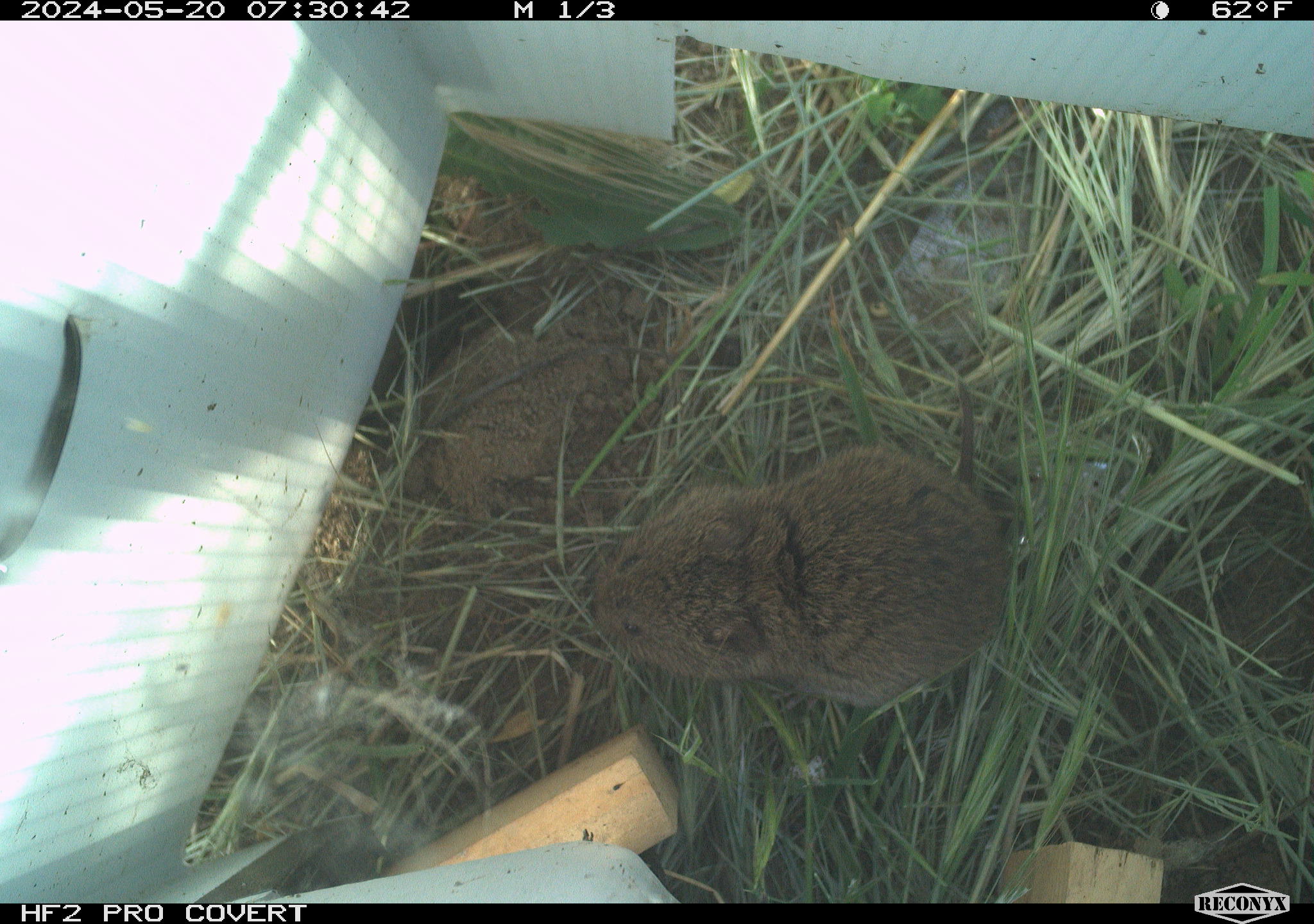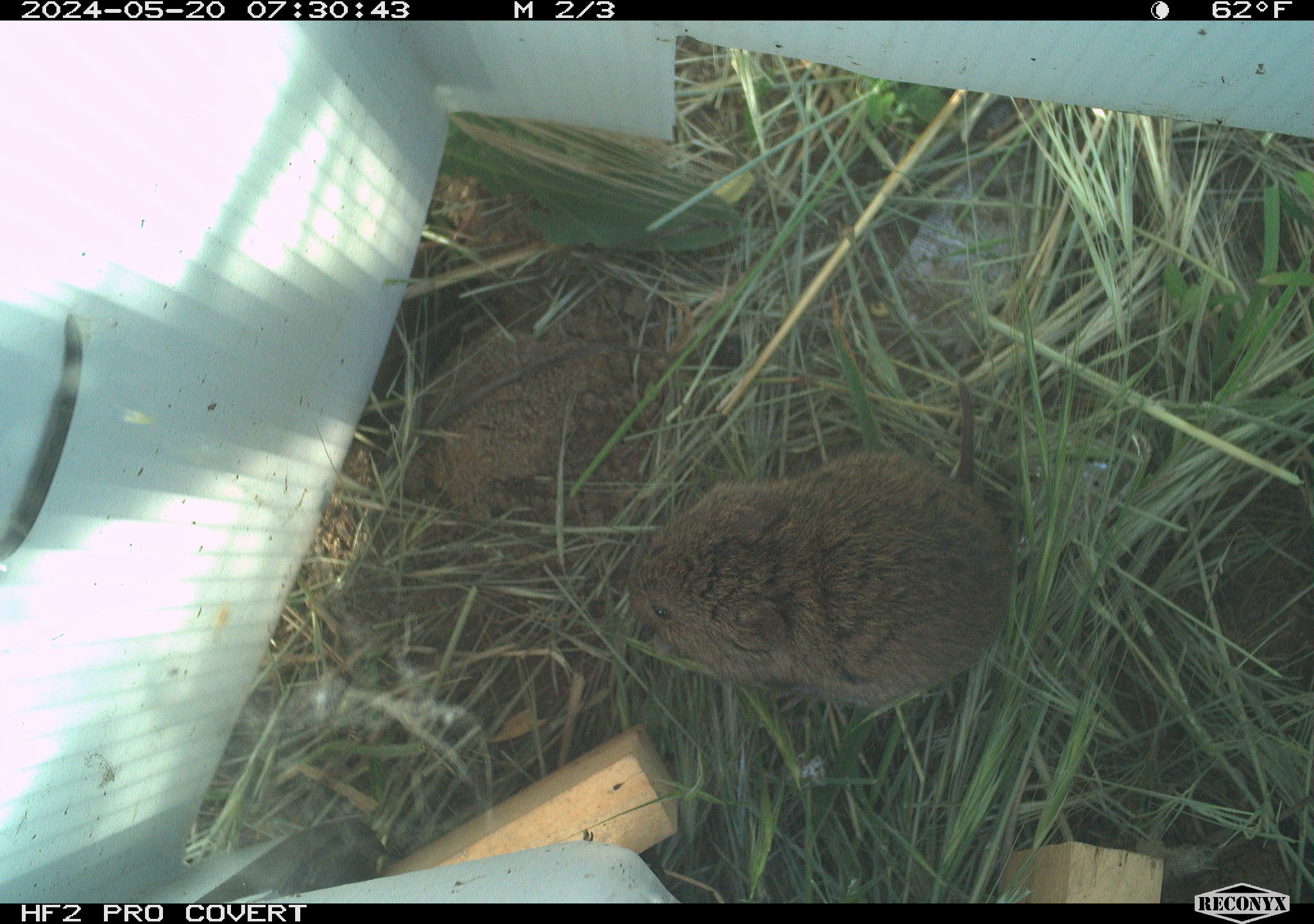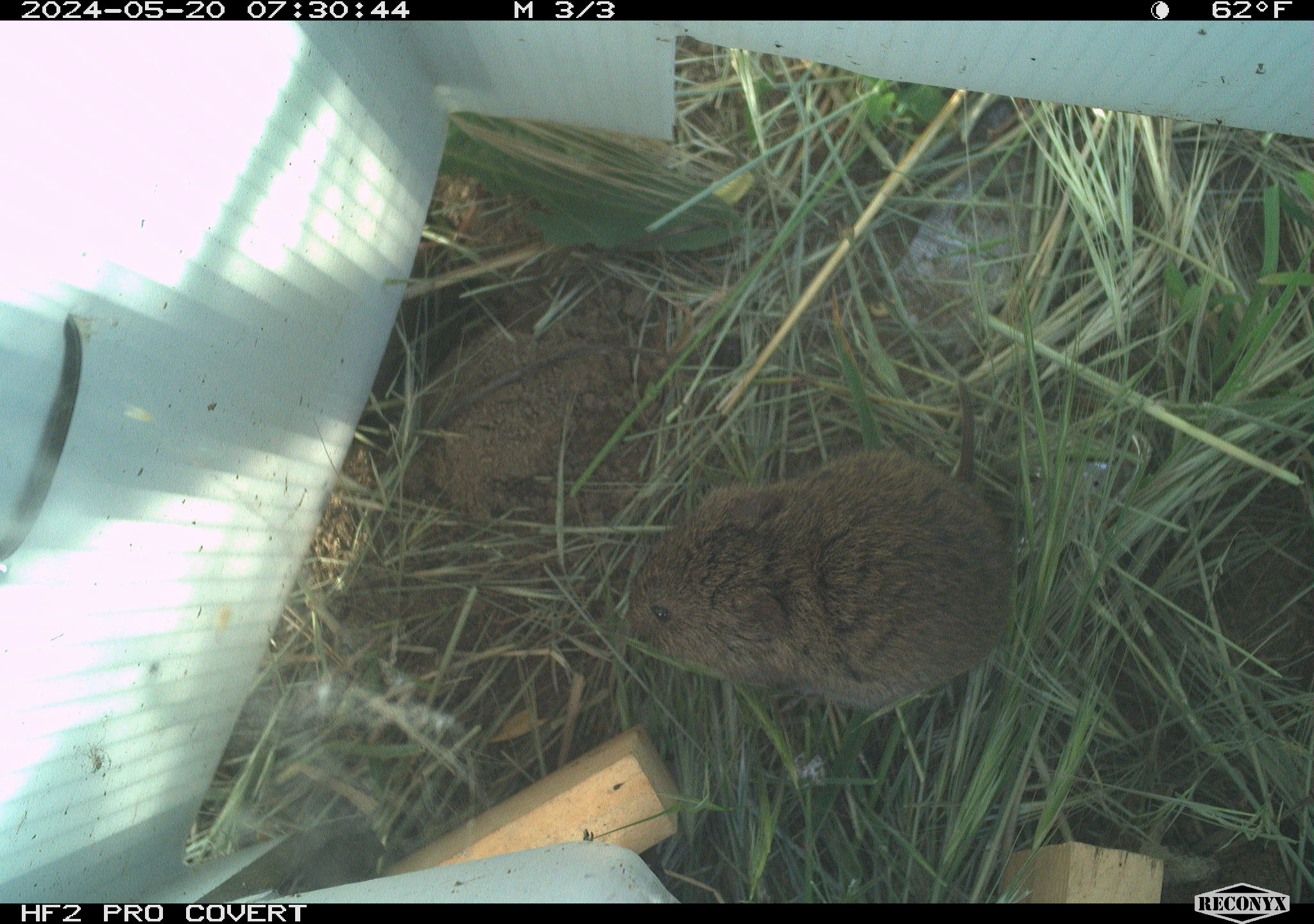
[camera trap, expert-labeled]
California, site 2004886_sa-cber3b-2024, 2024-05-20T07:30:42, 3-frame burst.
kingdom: Animalia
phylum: Chordata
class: Mammalia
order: Rodentia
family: Cricetidae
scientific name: Arvicolinae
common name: voles, lemmings, and muskrats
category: arvicolinae subfamily